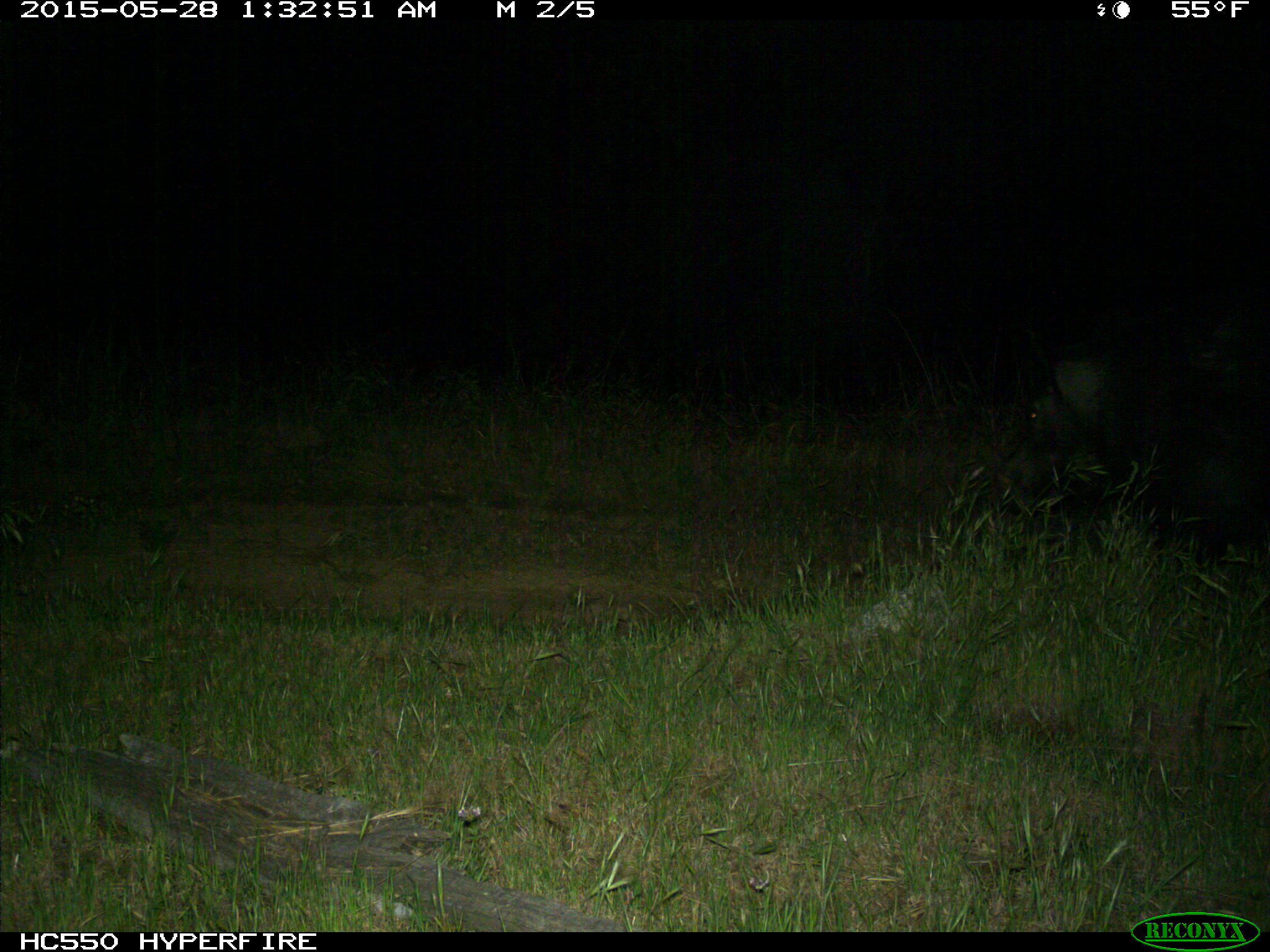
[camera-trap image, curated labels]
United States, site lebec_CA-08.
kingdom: Animalia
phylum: Chordata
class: Mammalia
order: Artiodactyla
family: Suidae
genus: Sus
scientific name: Sus scrofa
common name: wild boar